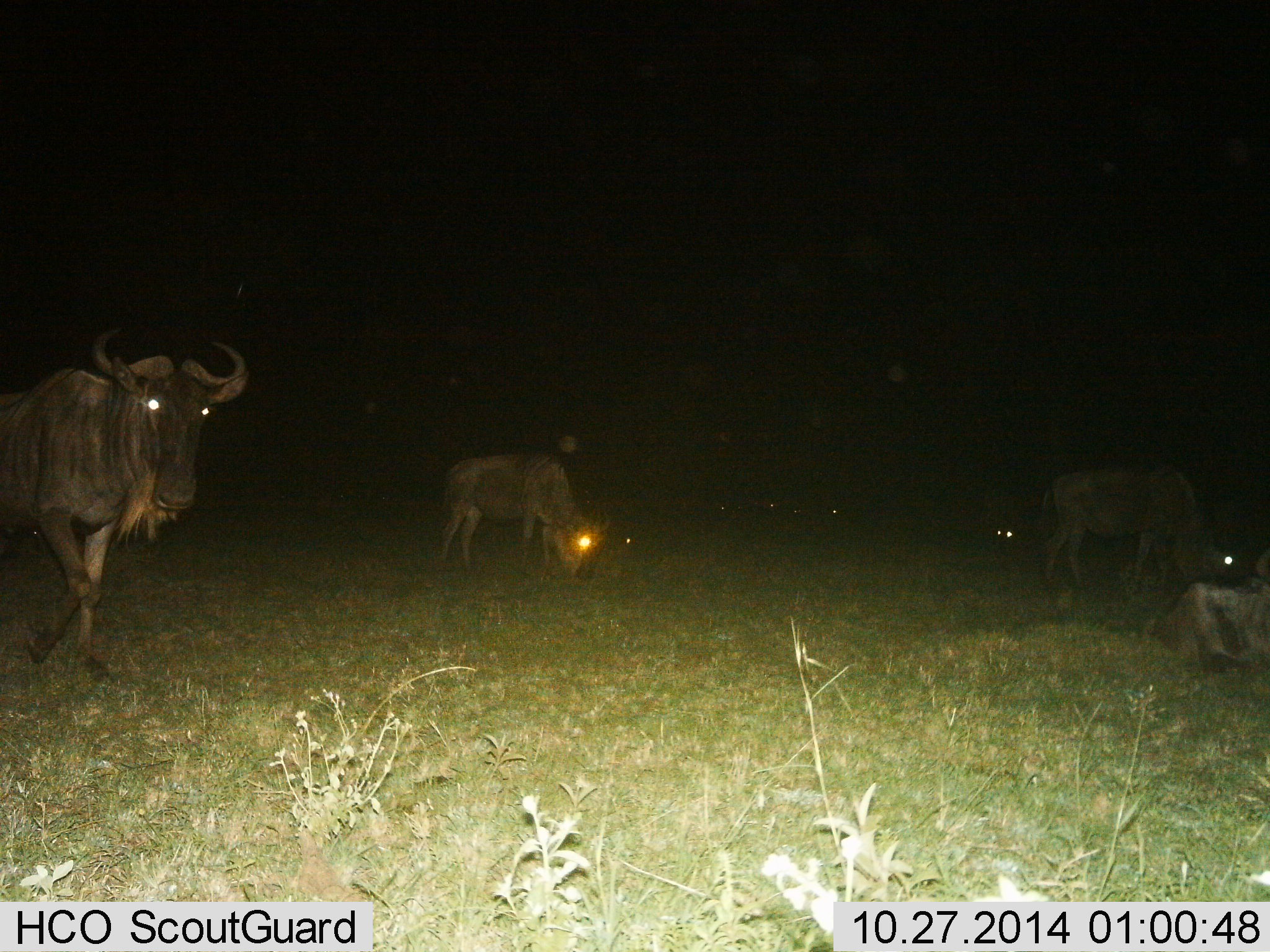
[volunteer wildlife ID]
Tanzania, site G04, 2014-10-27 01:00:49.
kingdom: Animalia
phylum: Chordata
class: Mammalia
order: Artiodactyla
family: Bovidae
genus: Connochaetes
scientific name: Connochaetes taurinus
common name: blue wildebeest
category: wildebeest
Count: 5.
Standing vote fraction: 62%.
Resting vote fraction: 38%.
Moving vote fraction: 31%.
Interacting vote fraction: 0%.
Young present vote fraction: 0%.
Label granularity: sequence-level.